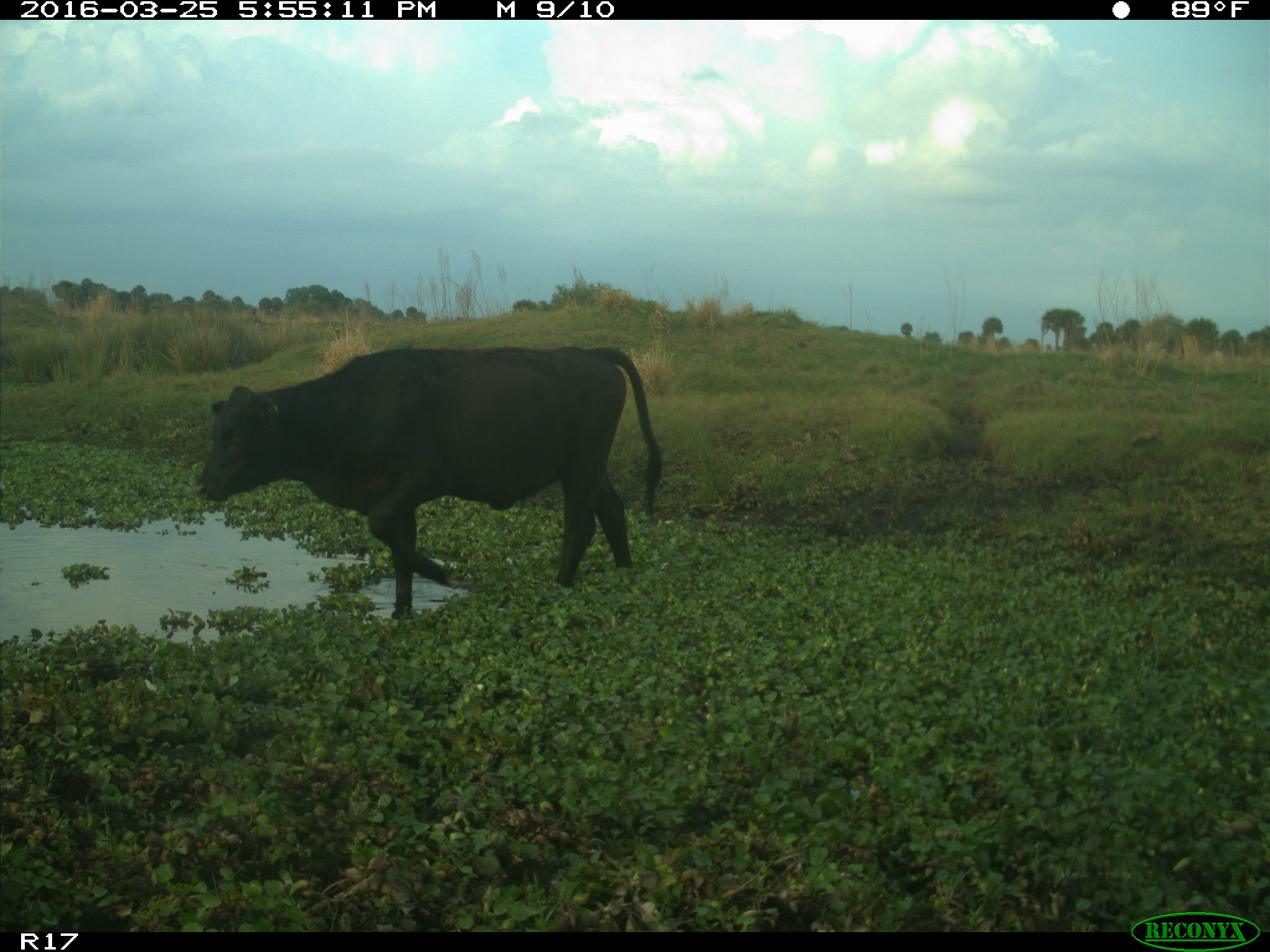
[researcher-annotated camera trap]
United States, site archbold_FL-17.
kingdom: Animalia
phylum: Chordata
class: Mammalia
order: Artiodactyla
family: Bovidae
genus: Bos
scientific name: Bos taurus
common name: domestic cow